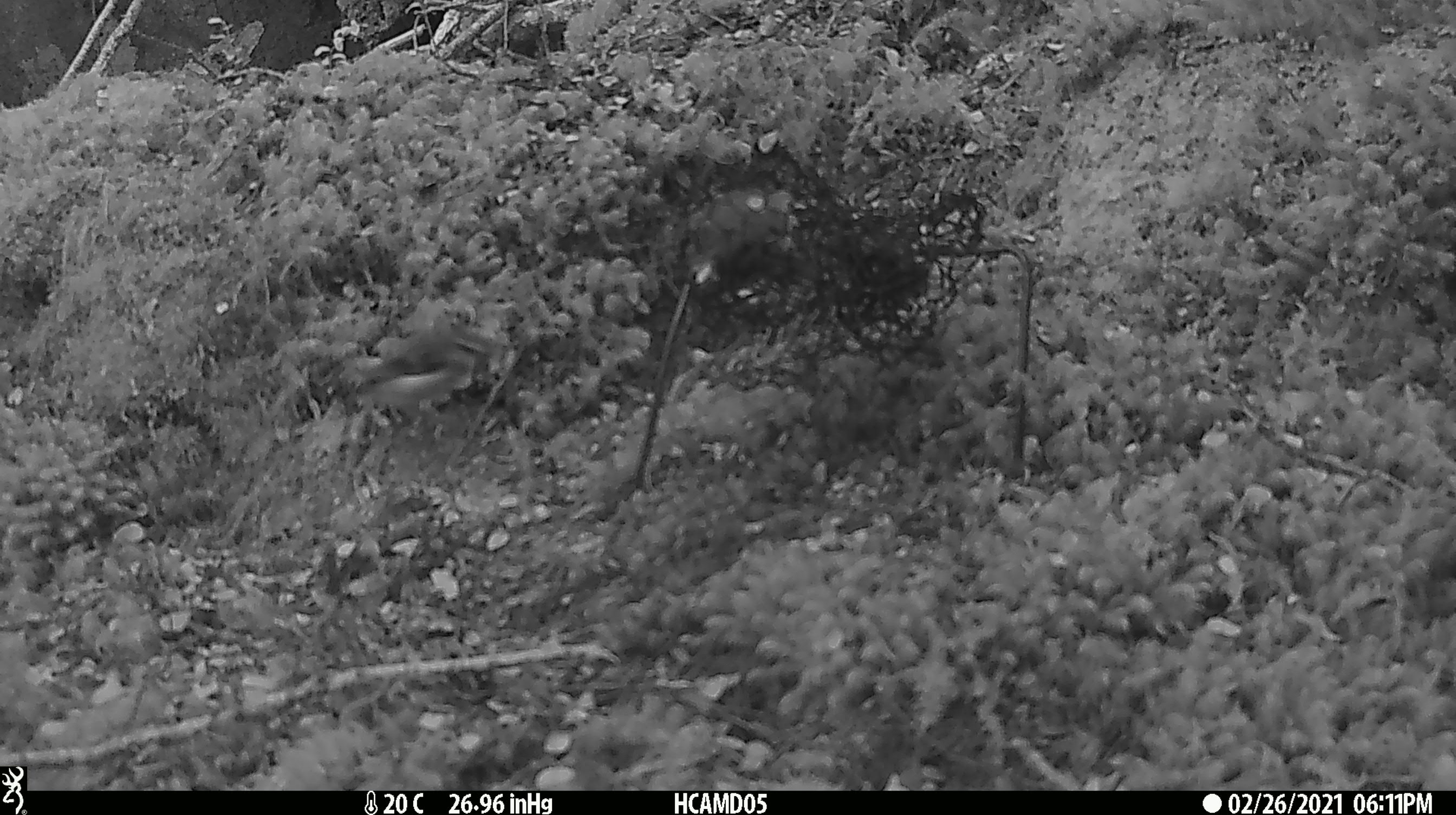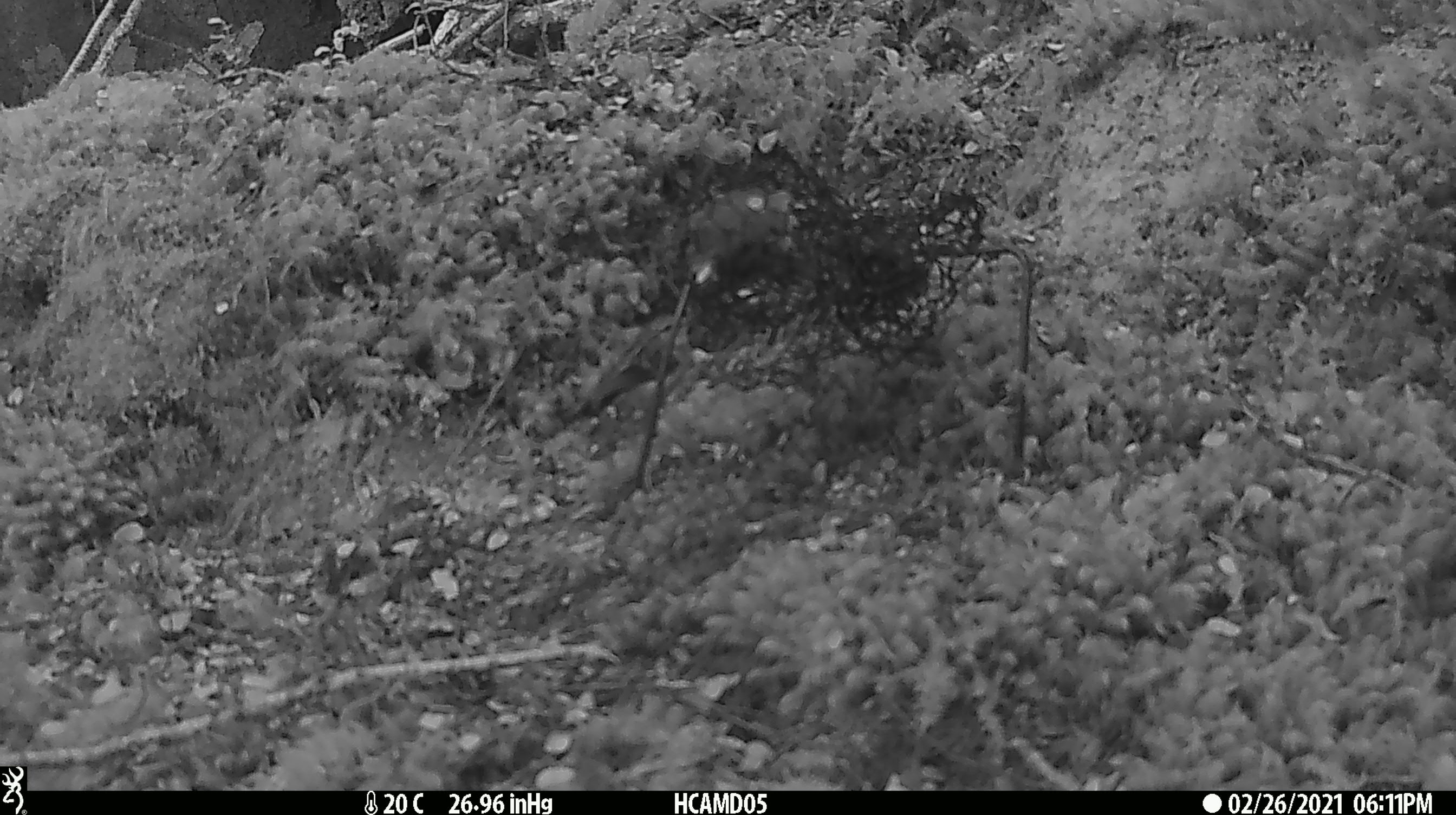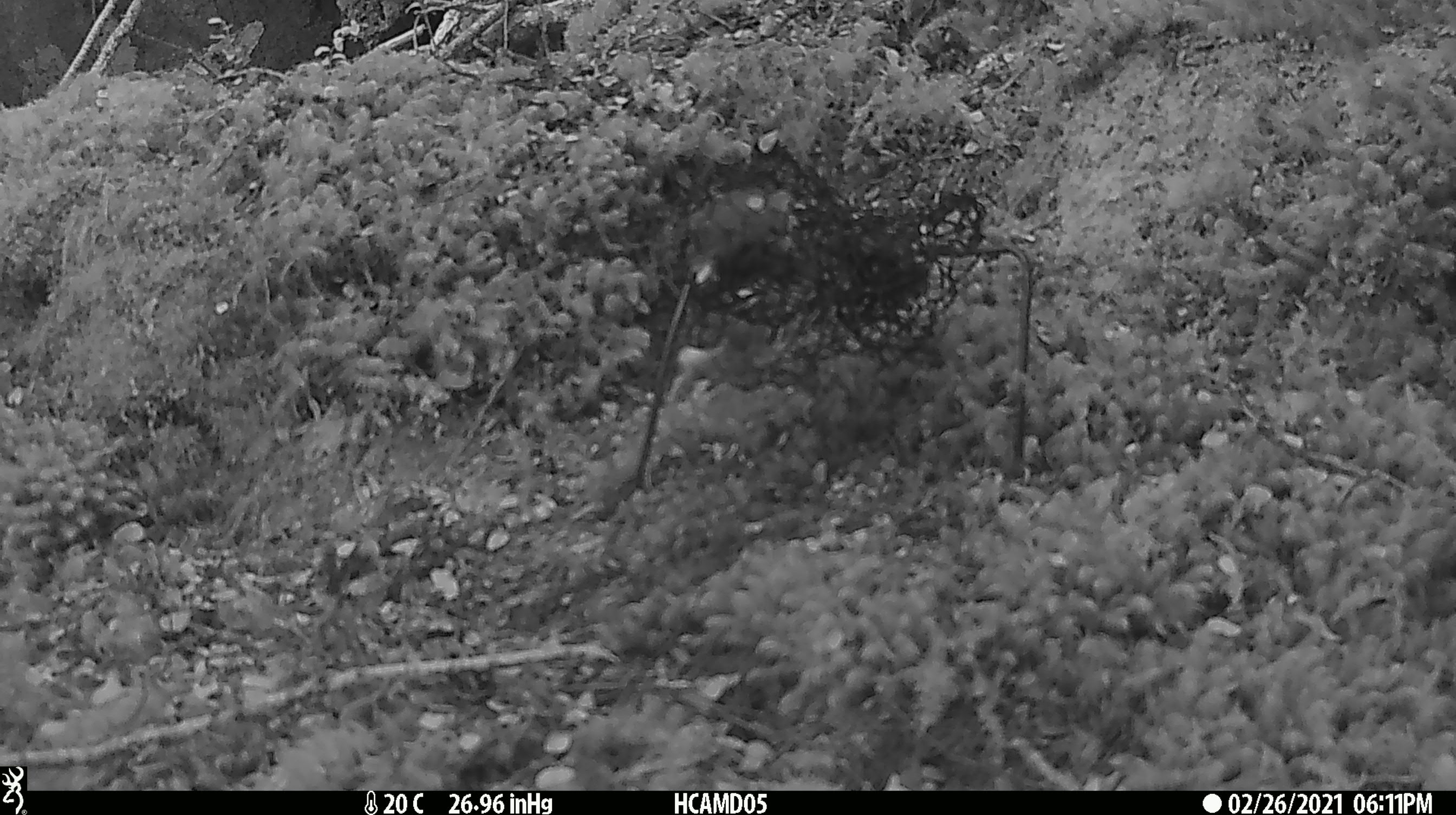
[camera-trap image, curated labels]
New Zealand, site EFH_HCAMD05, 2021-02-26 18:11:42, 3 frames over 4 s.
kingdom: Animalia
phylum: Chordata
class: Aves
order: Passeriformes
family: Acanthisittidae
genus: Acanthisitta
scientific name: Acanthisitta chloris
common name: rifleman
Rifleman (Acanthisitta chloris).